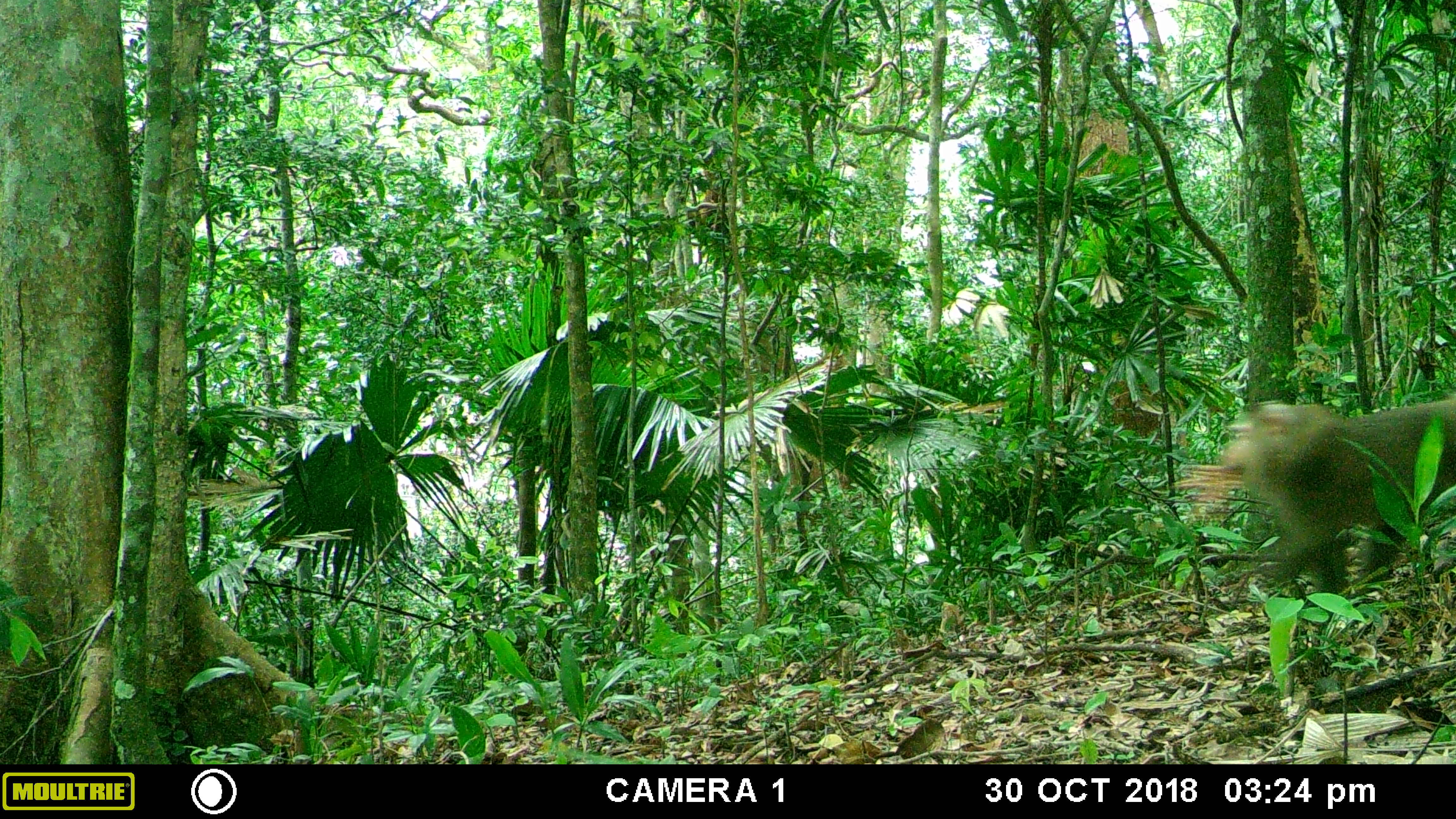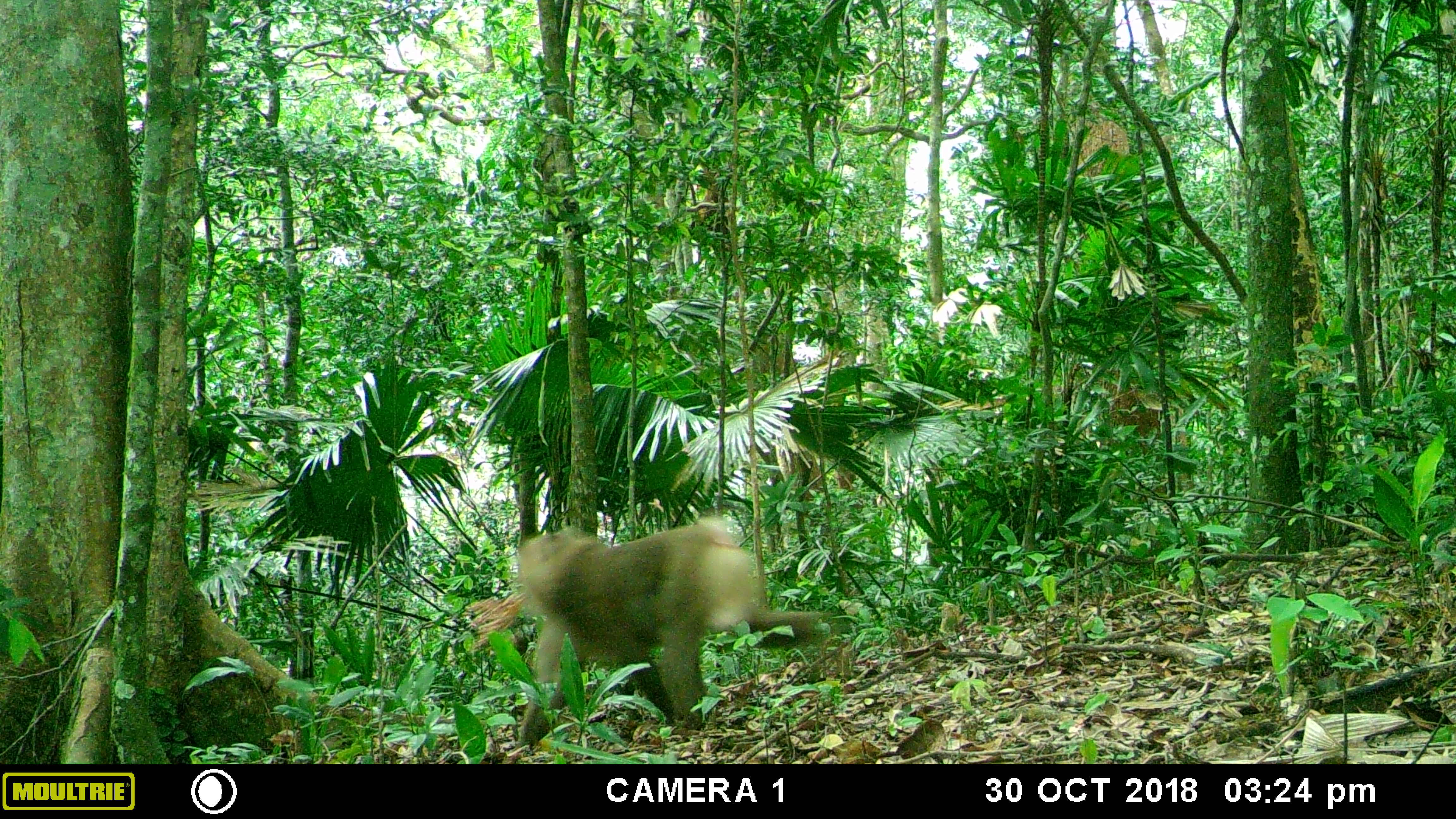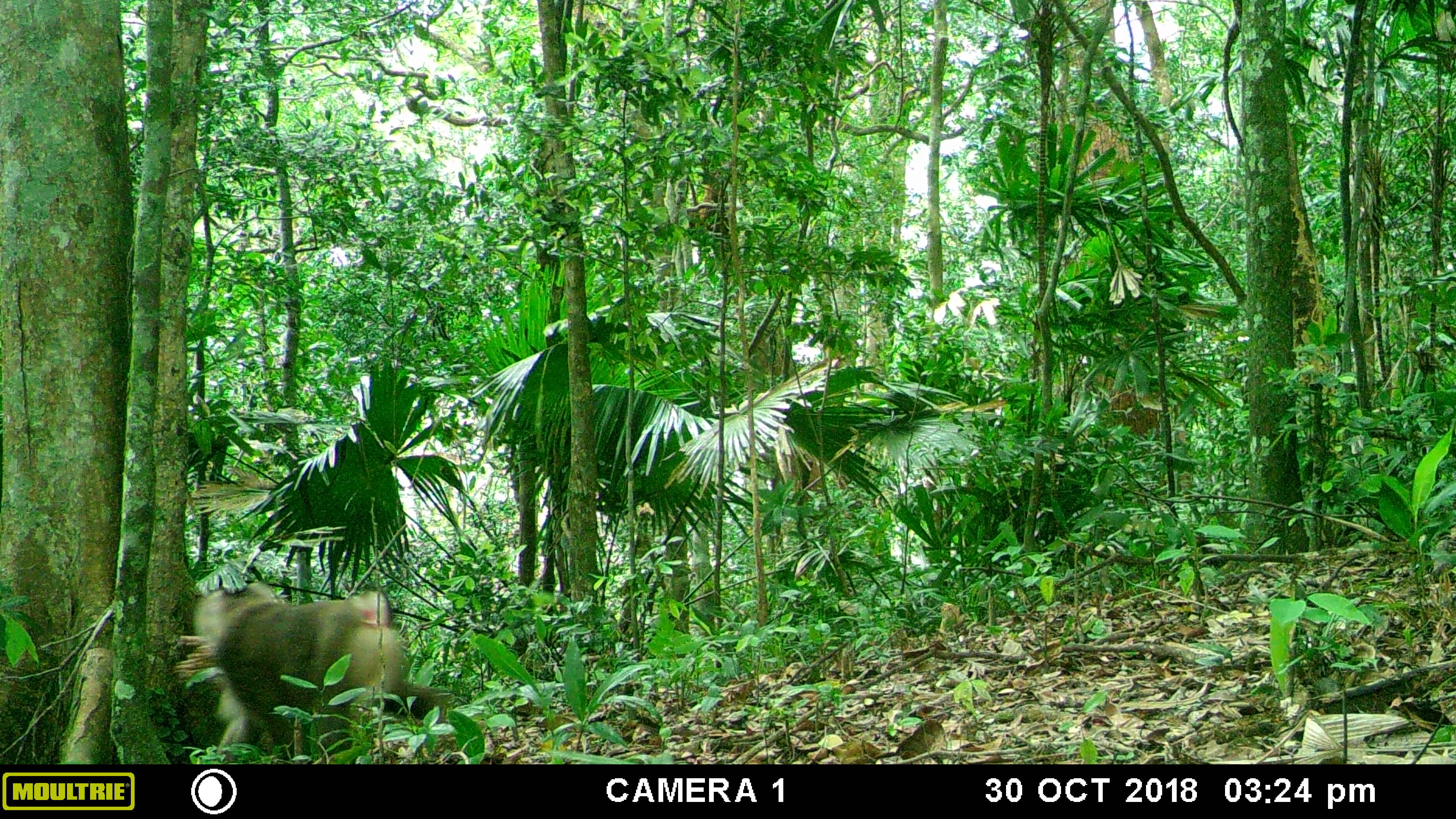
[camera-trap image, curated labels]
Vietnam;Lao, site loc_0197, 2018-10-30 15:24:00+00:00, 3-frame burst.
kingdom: Animalia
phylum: Chordata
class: Mammalia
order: Primates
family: Cercopithecidae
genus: Macaca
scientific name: Macaca nemestrina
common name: pig-tailed macaque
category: pig tailed macaque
Pig tailed macaque (pig-tailed macaque) (Macaca nemestrina). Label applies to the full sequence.